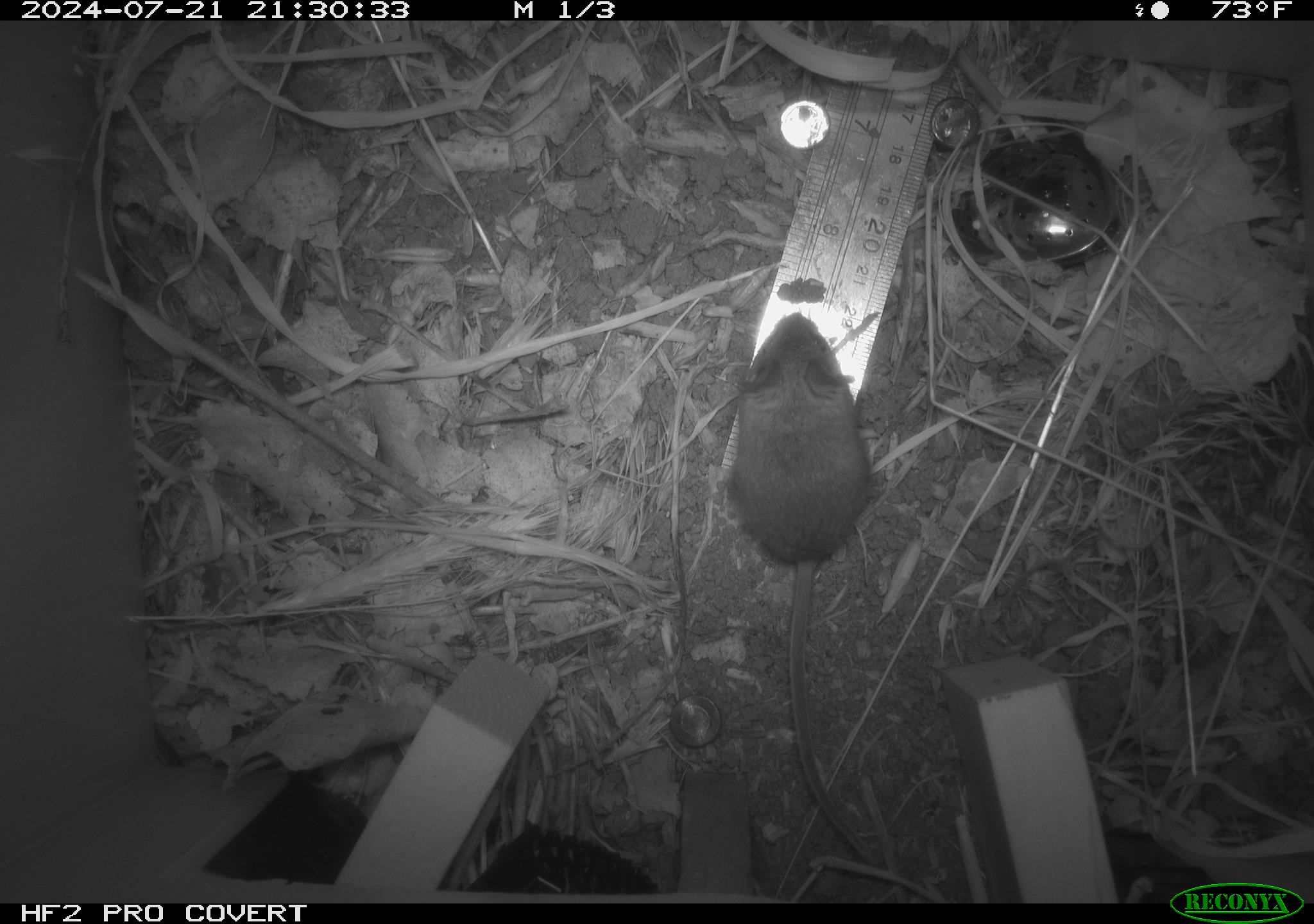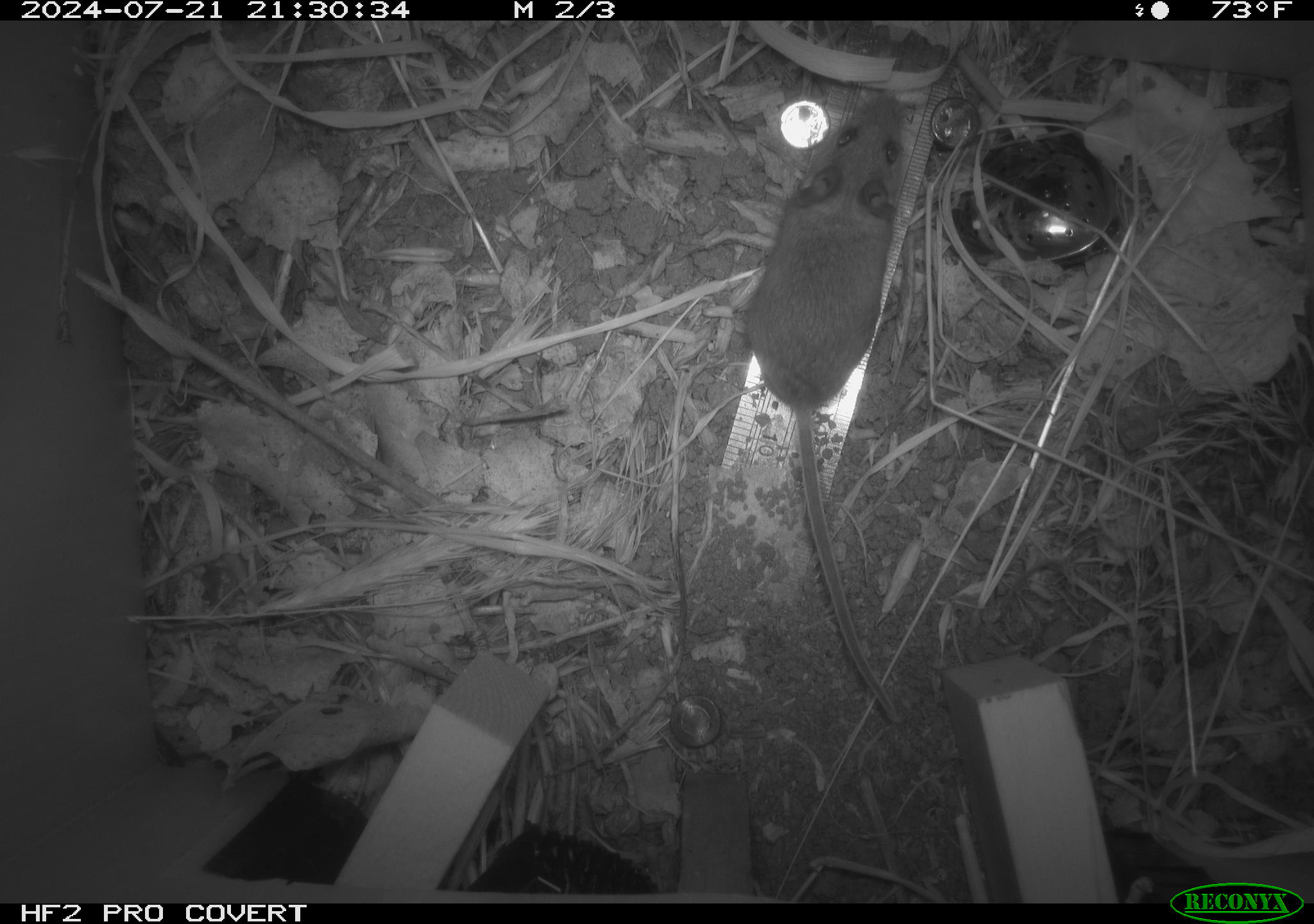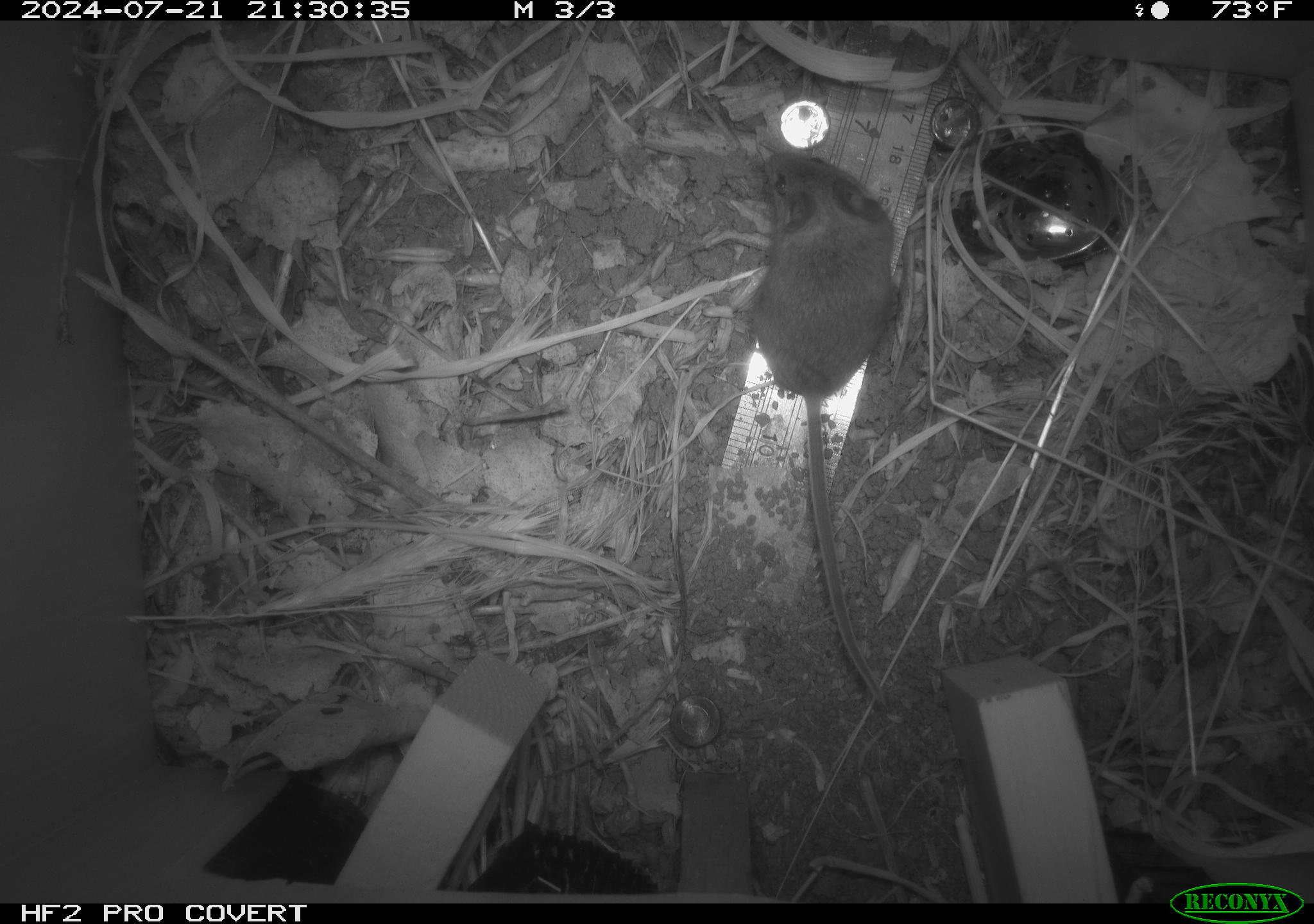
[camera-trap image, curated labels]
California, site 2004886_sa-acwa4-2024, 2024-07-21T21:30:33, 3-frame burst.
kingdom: Animalia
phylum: Chordata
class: Mammalia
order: Rodentia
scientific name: Rodentia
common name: mouse species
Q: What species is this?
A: Mouse species (Rodentia).